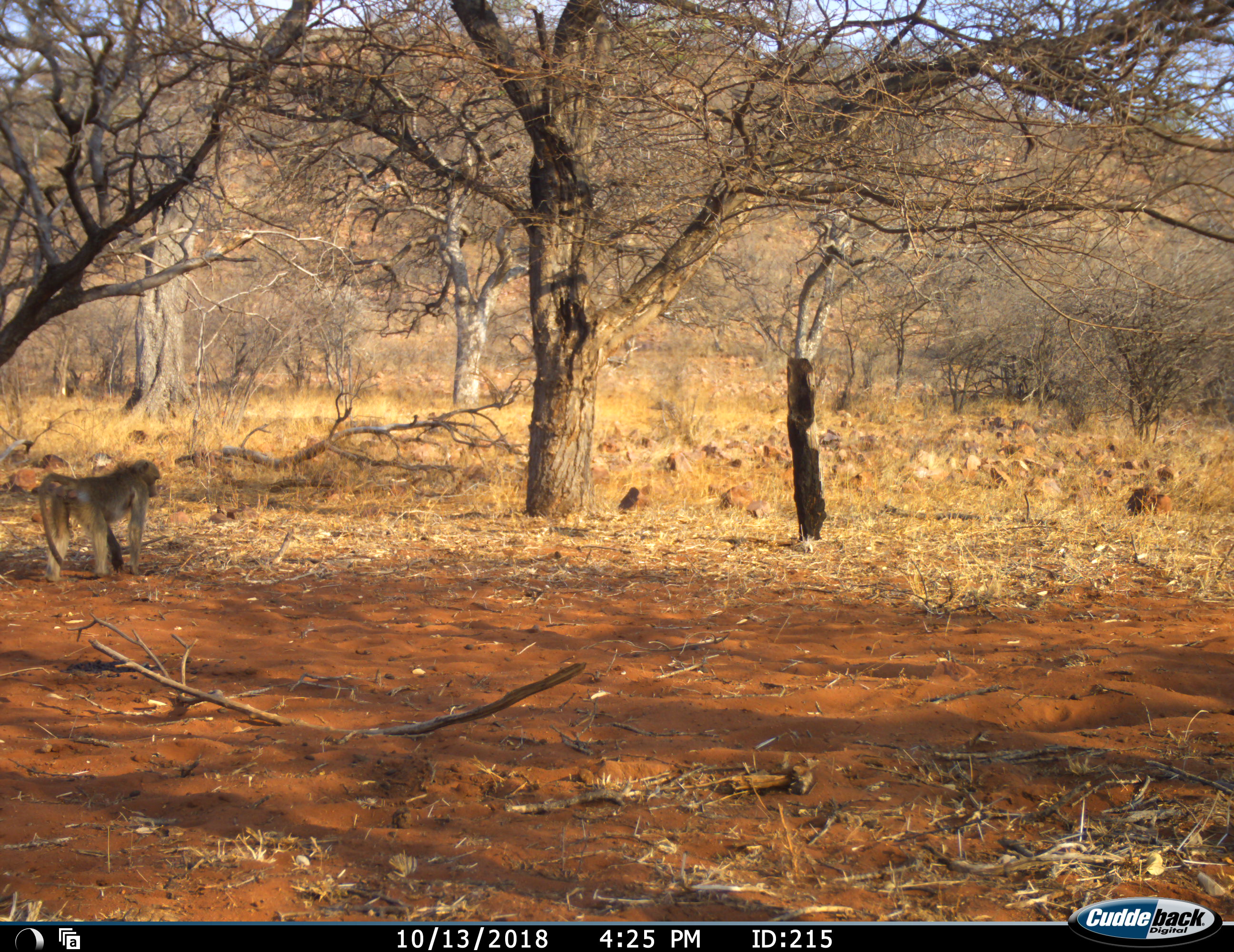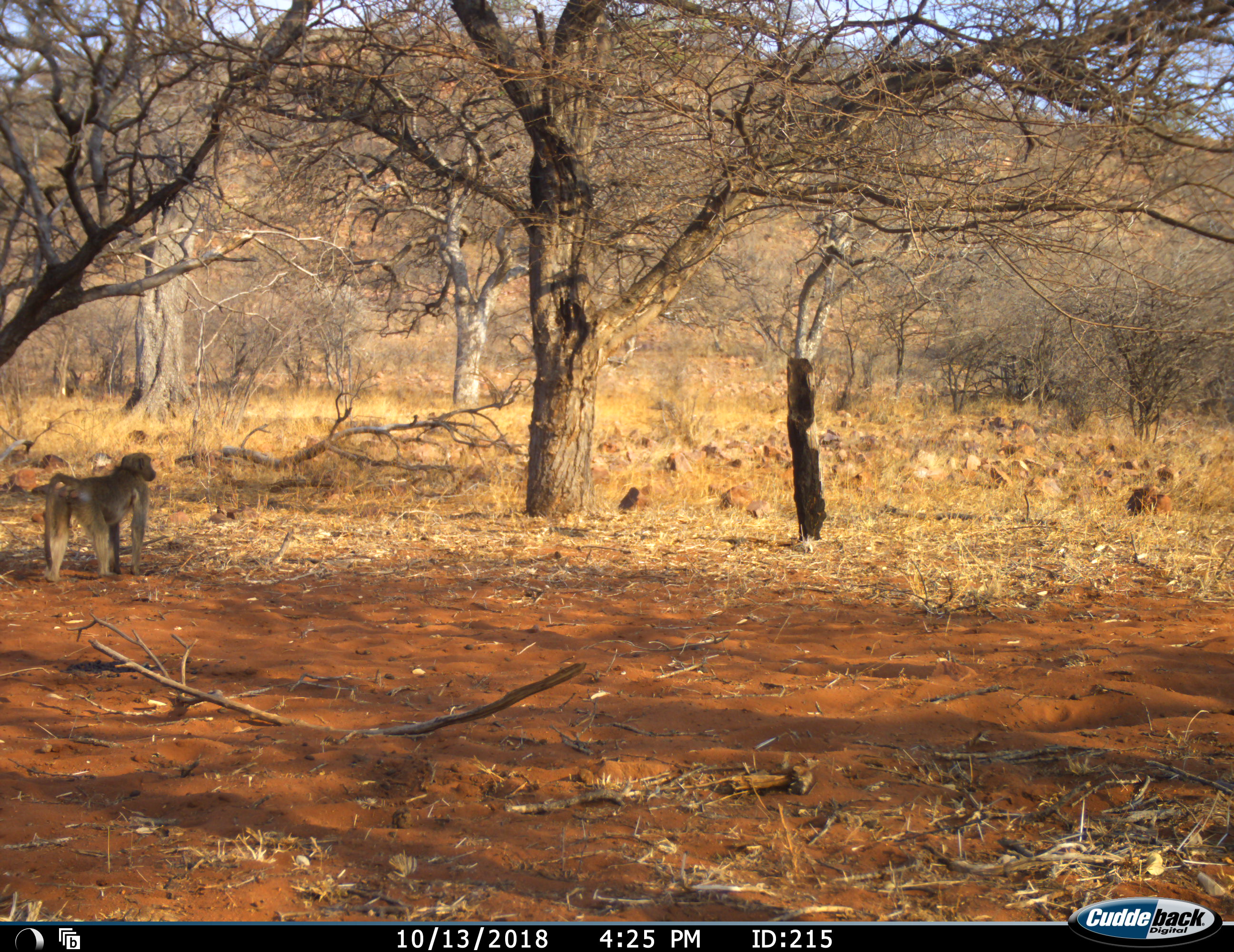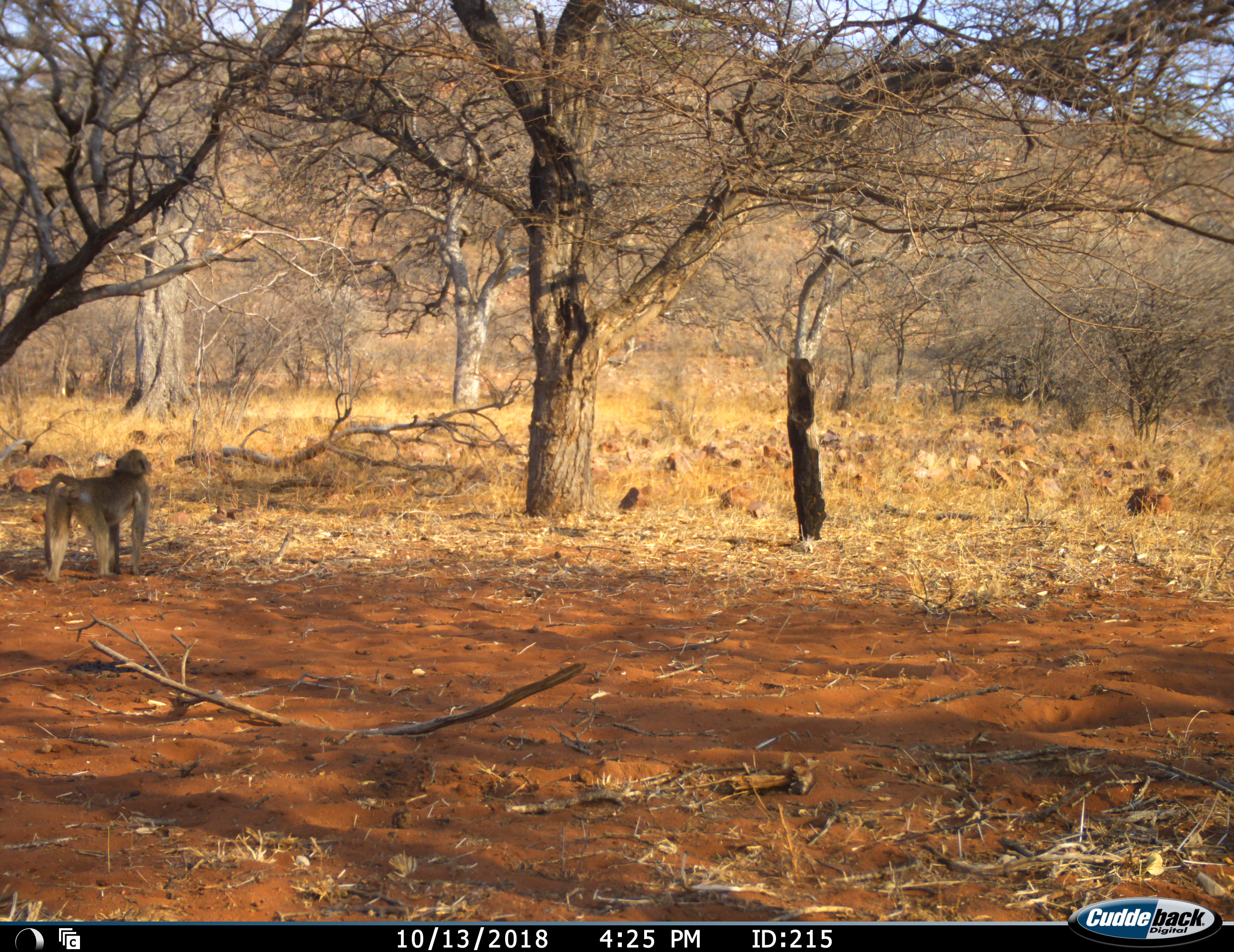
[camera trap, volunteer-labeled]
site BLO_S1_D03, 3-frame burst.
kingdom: Animalia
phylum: Chordata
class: Mammalia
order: Primates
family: Cercopithecidae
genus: Papio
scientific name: Papio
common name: baboon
Baboon (Papio), count 1. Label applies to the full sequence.